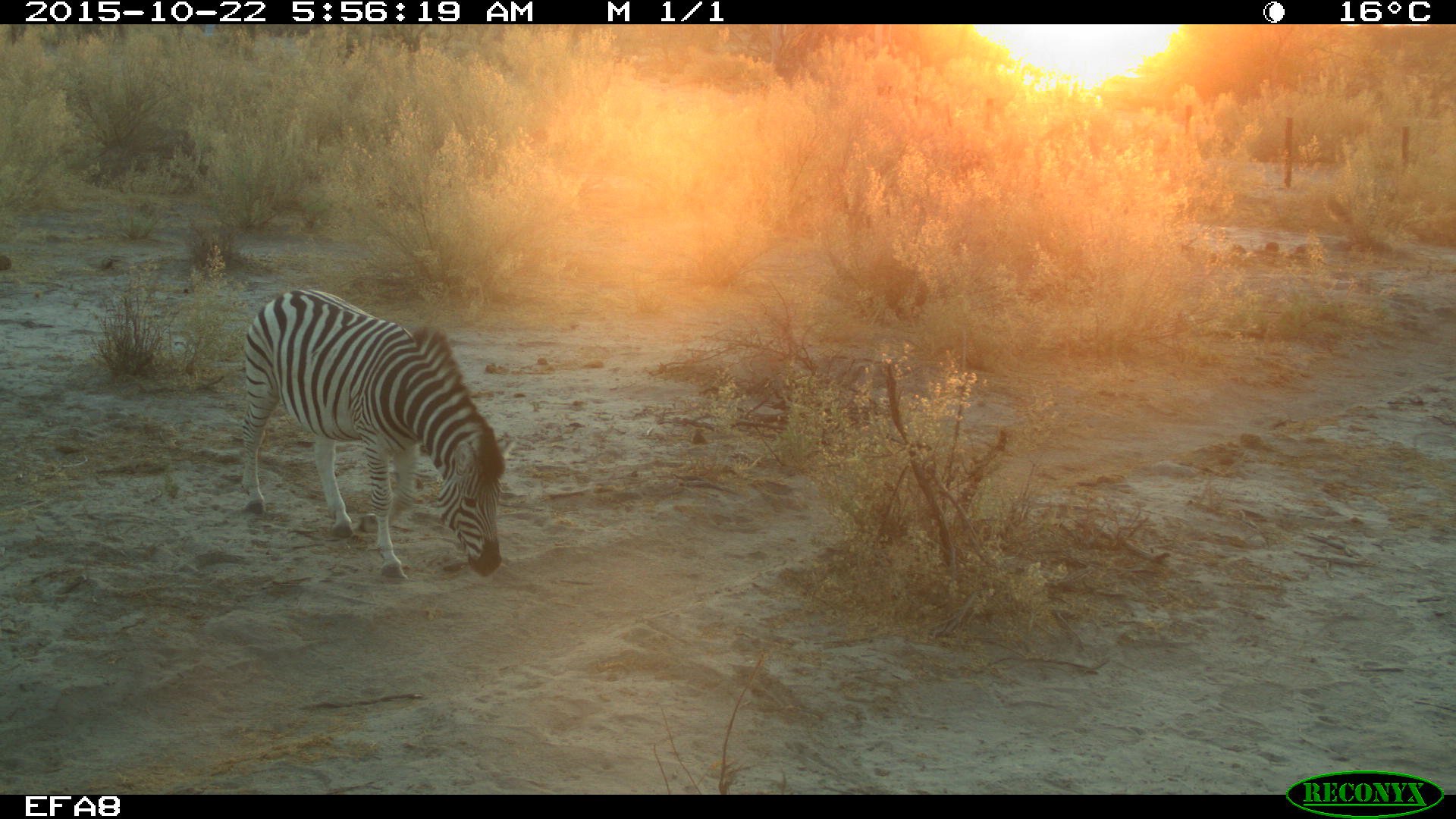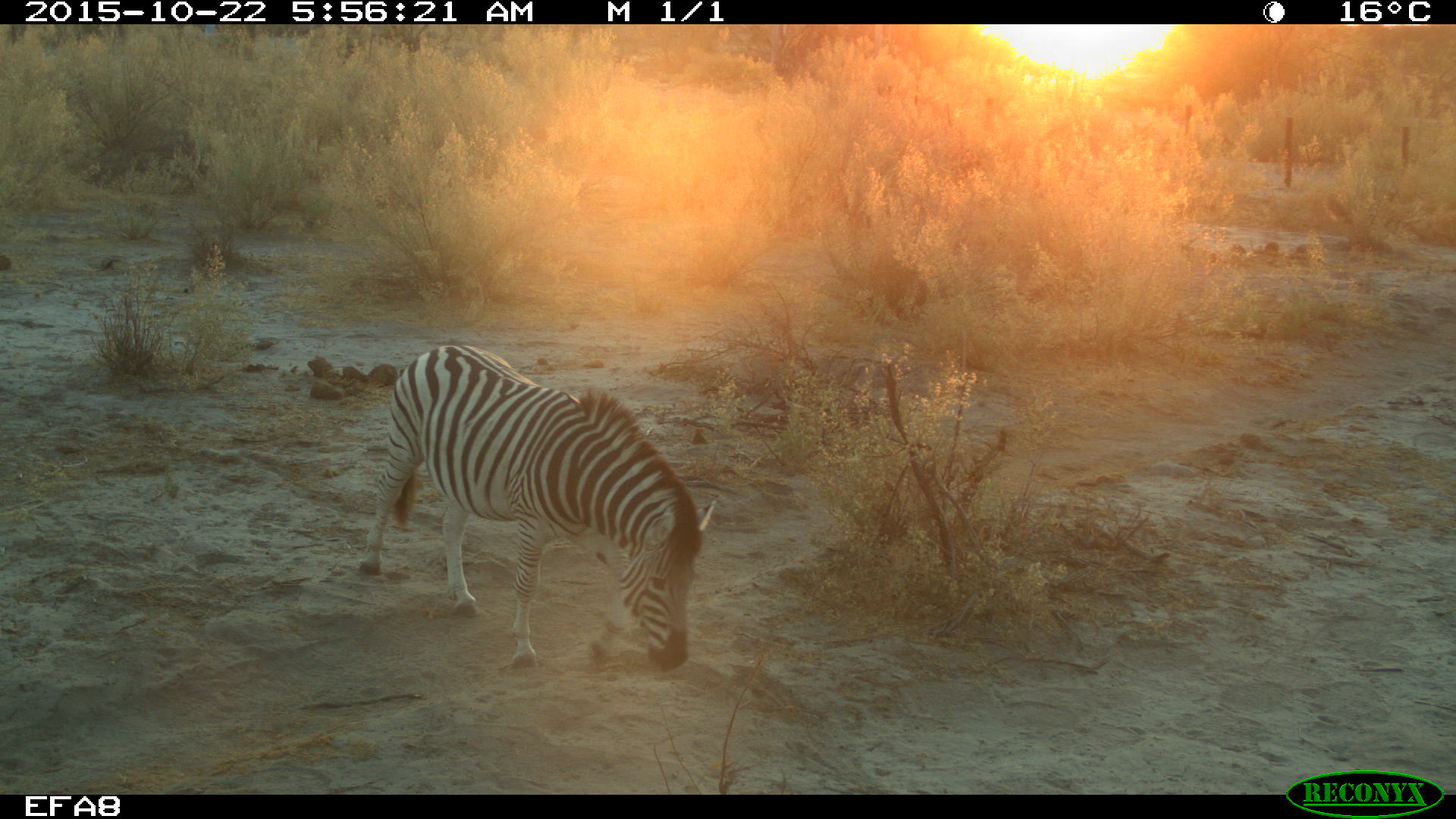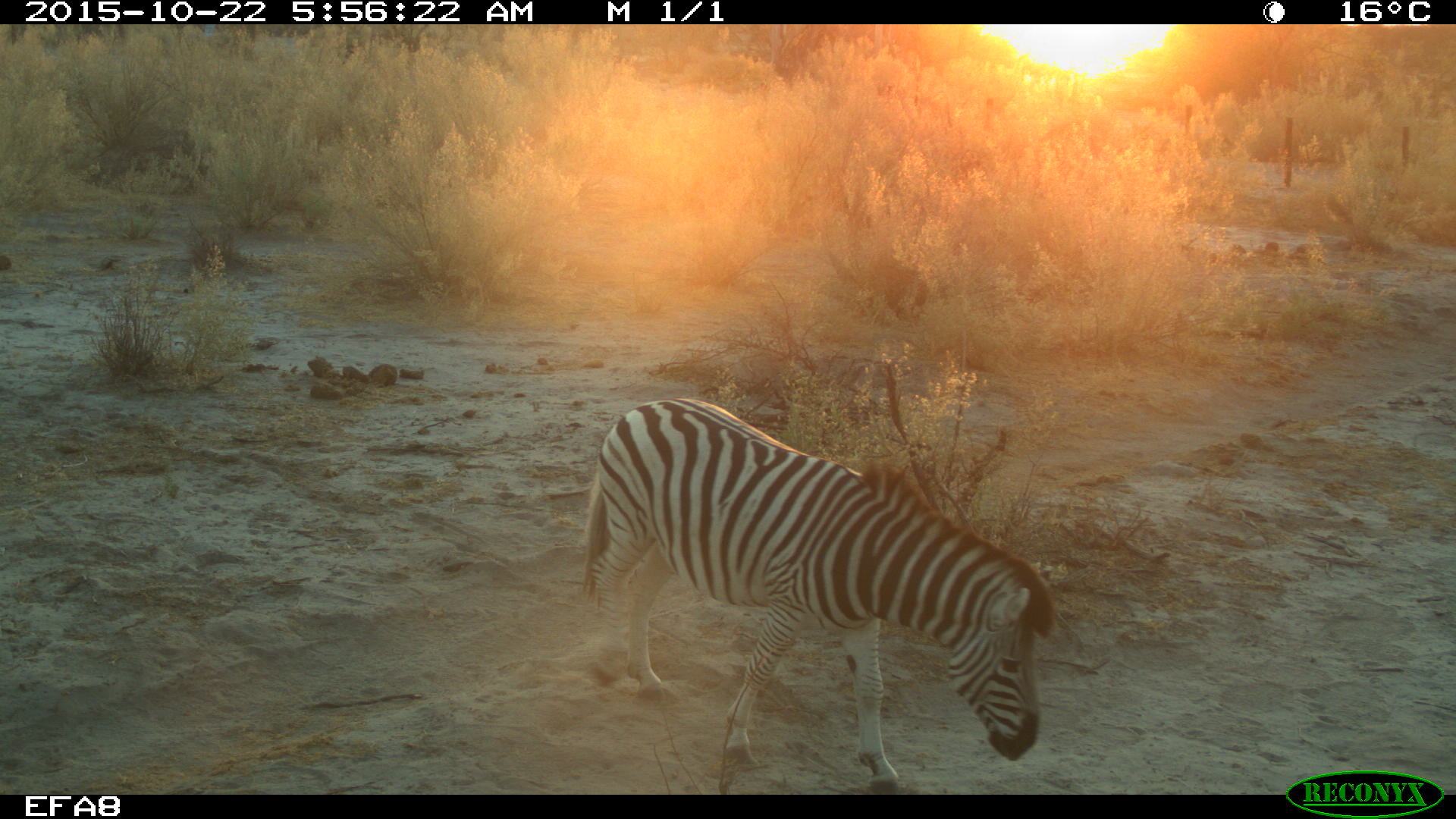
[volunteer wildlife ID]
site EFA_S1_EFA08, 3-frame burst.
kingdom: Animalia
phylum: Chordata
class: Mammalia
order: Perissodactyla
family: Equidae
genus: Equus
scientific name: Equus quagga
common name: plains zebra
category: zebraplains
Zebraplains (plains zebra) (Equus quagga), count 1. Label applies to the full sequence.